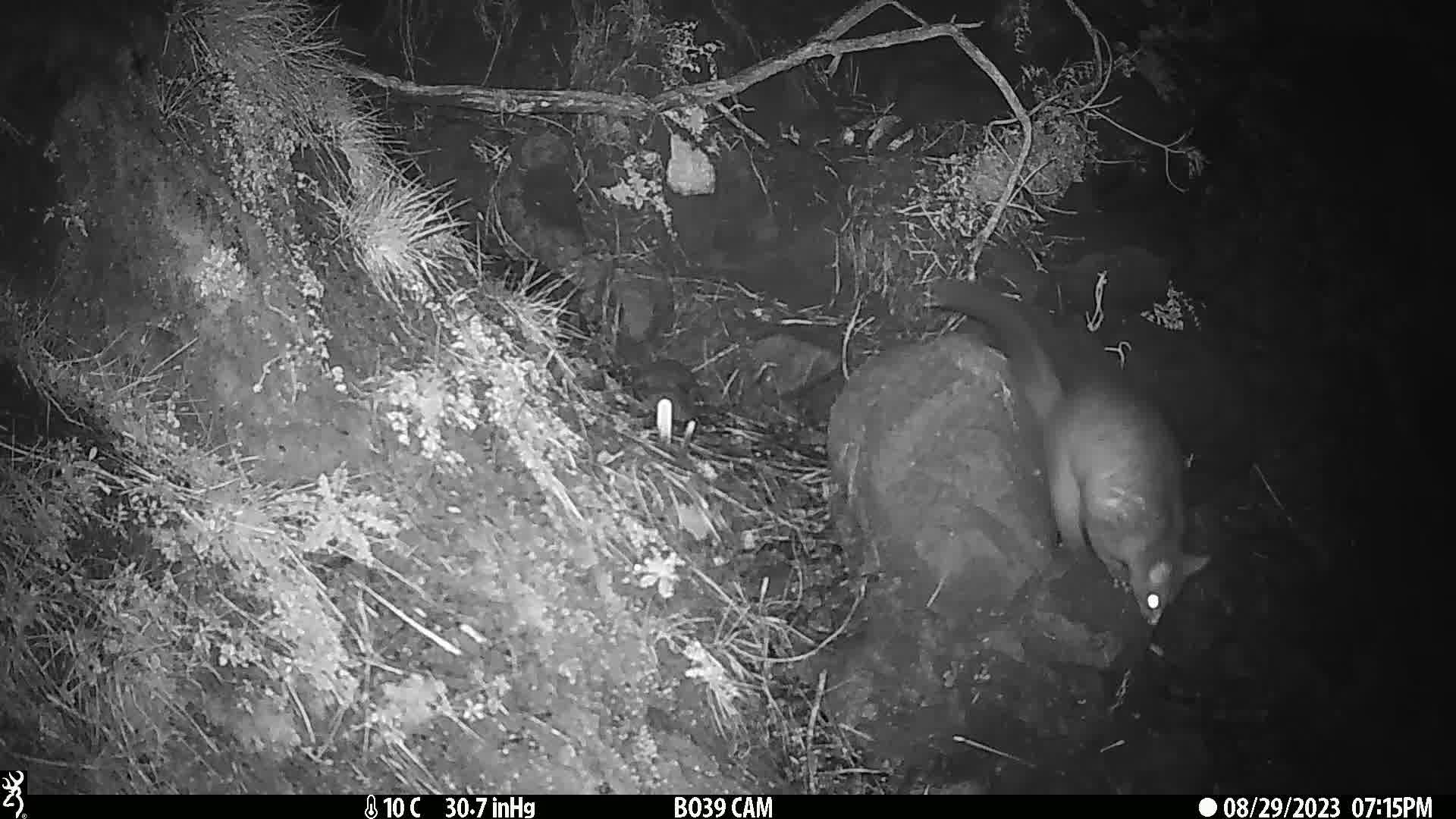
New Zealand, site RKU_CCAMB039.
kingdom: Animalia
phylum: Chordata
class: Mammalia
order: Diprotodontia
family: Phalangeridae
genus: Trichosurus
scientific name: Trichosurus vulpecula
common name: common brushtail possum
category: possum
Possum (common brushtail possum) (Trichosurus vulpecula).